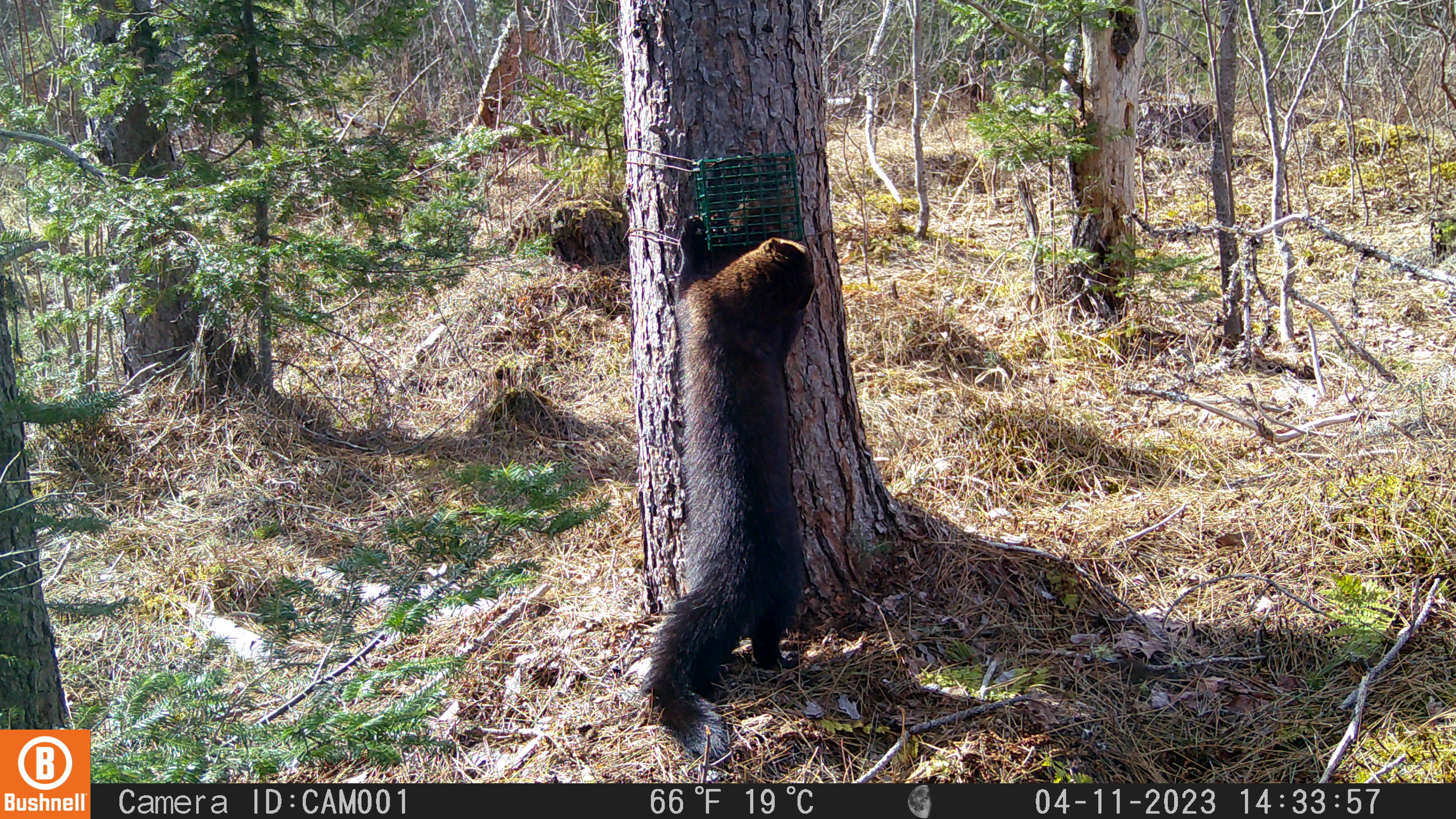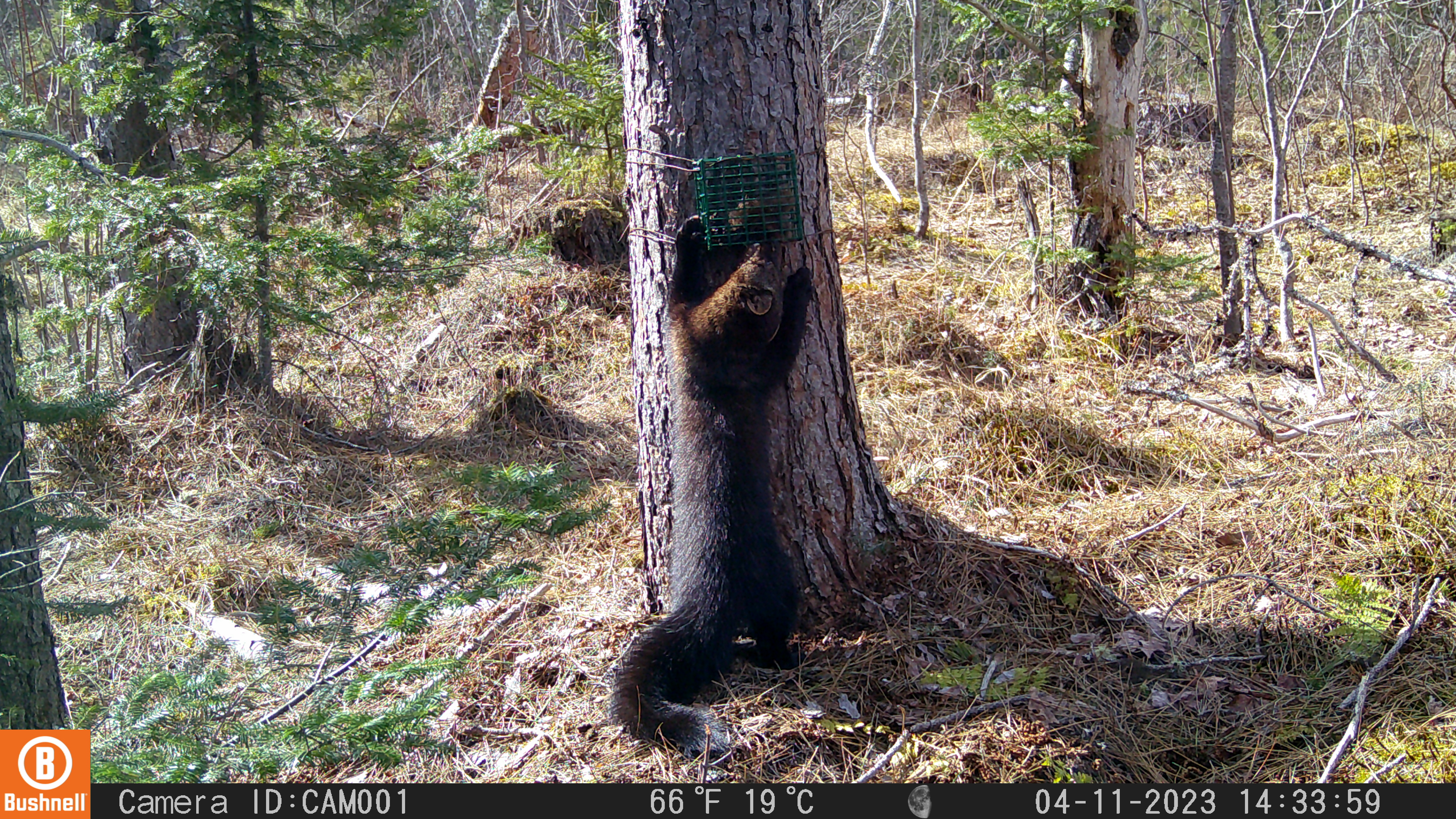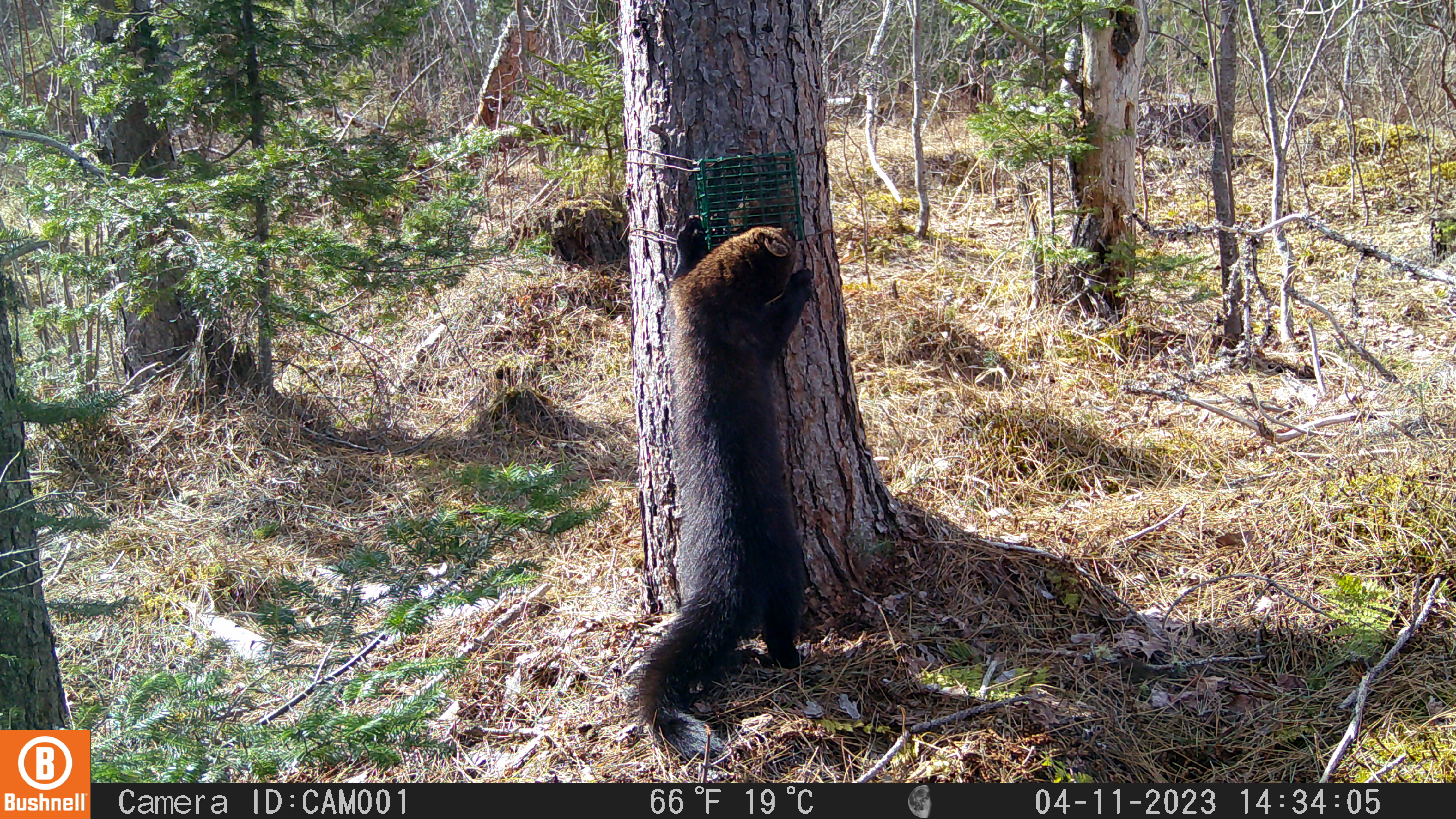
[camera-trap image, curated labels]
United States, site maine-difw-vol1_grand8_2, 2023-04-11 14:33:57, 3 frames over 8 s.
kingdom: Animalia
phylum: Chordata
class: Mammalia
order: Carnivora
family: Mustelidae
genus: Pekania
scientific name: Pekania pennanti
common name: fisher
Fisher (Pekania pennanti).